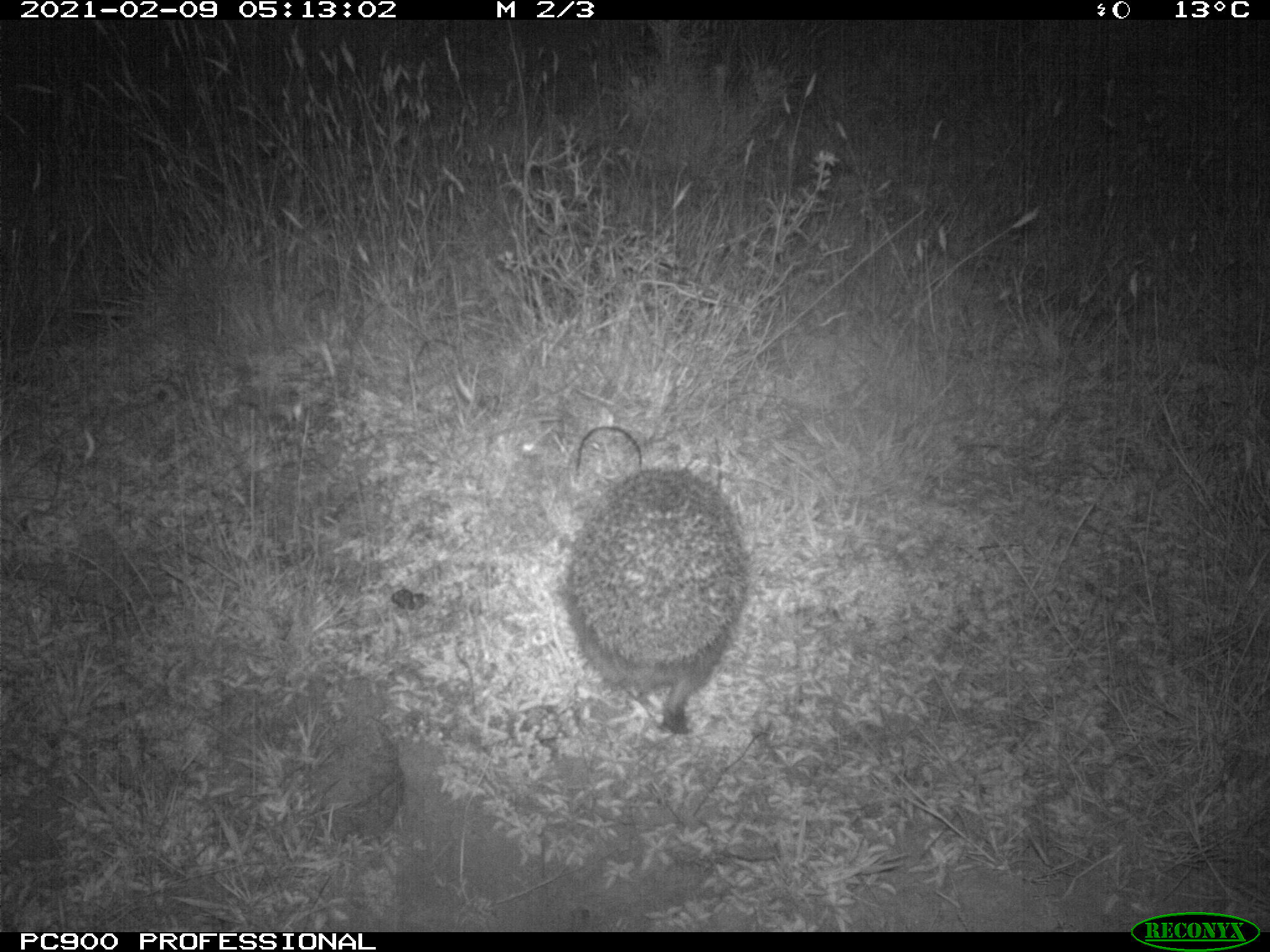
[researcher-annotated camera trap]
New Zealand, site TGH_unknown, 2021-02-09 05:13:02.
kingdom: Animalia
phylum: Chordata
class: Mammalia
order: Eulipotyphla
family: Erinaceidae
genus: Erinaceus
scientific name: Erinaceus europaeus europaeus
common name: european hedgehog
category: hedgehog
Hedgehog (european hedgehog) (Erinaceus europaeus europaeus).